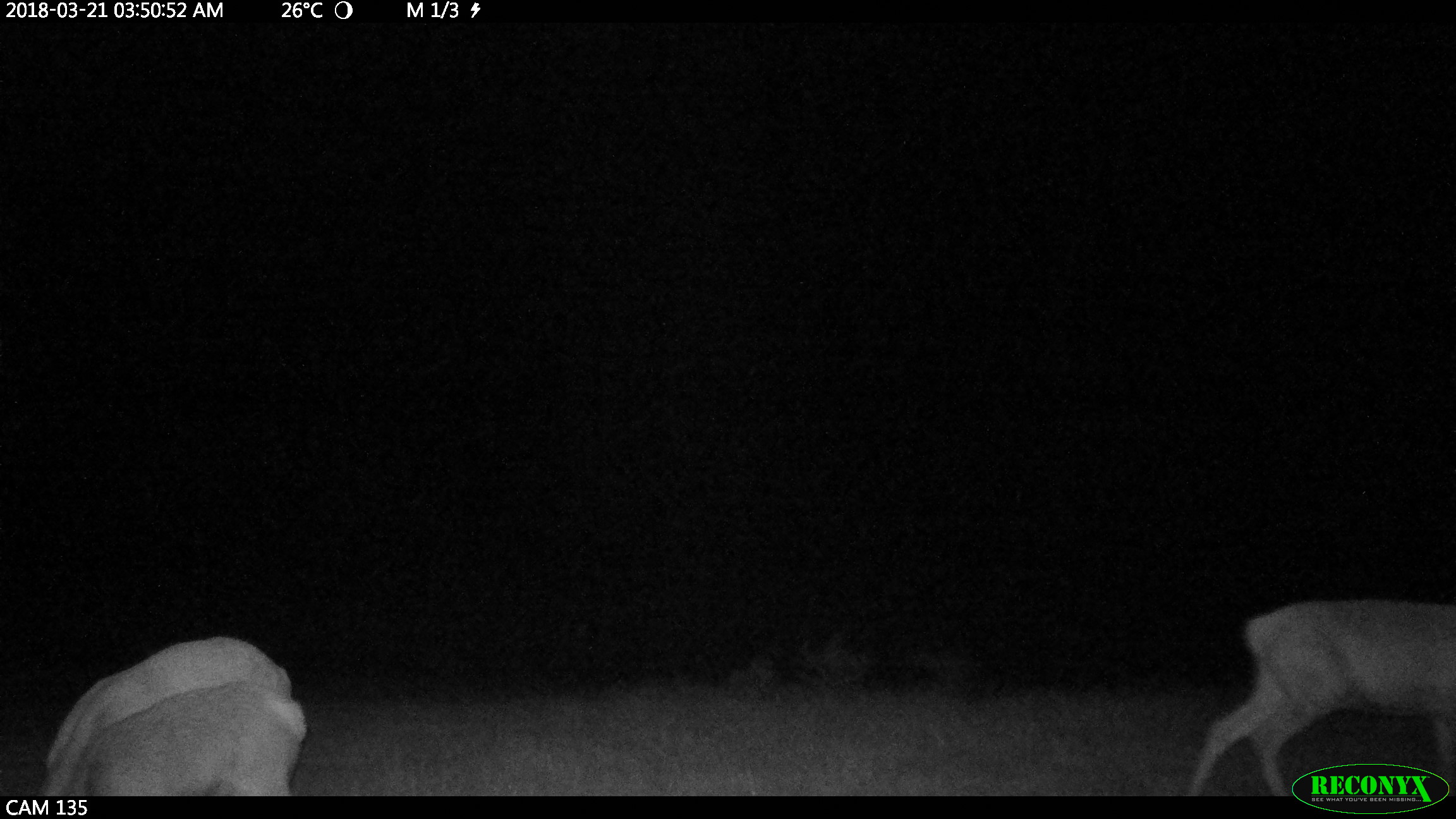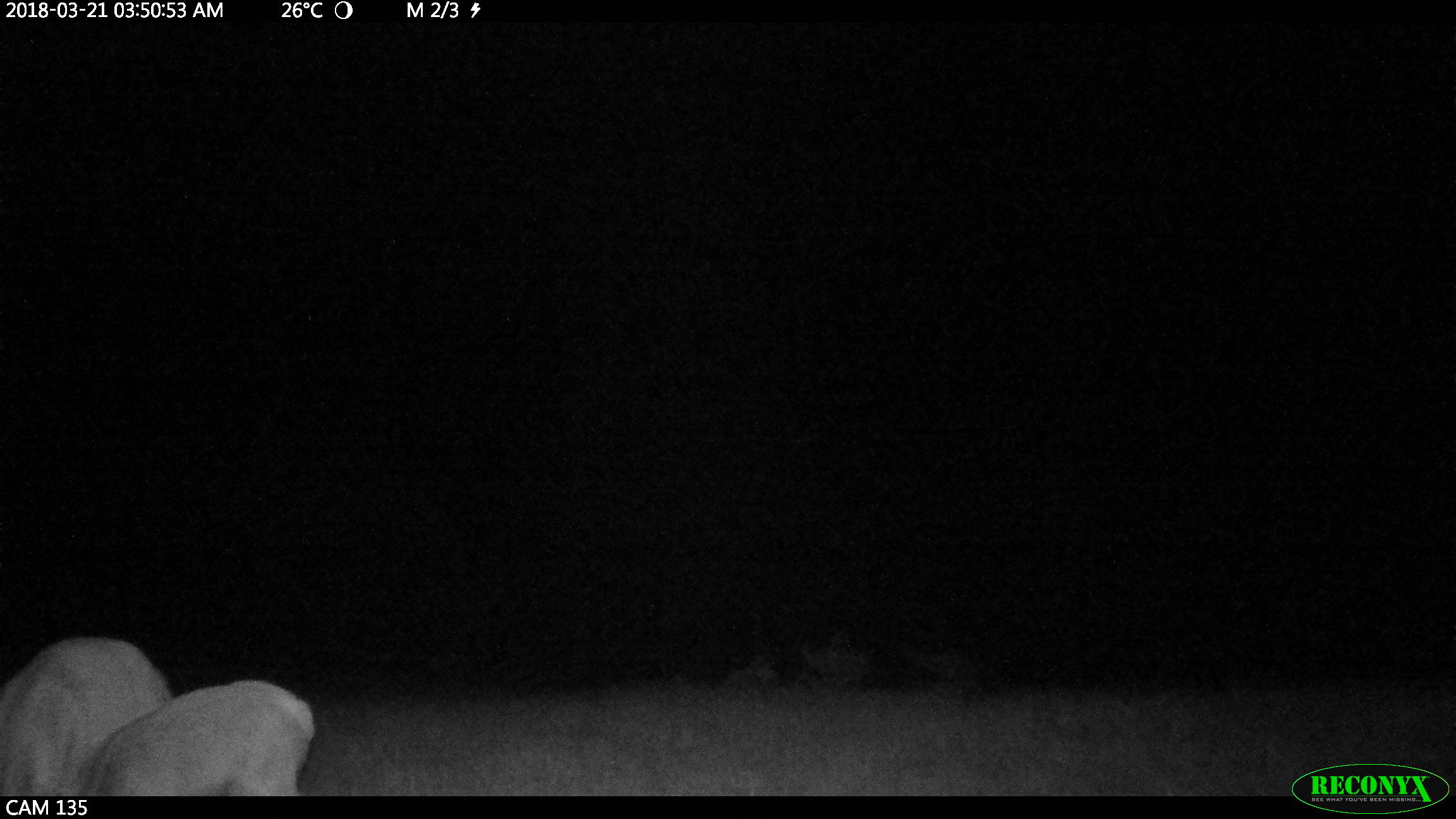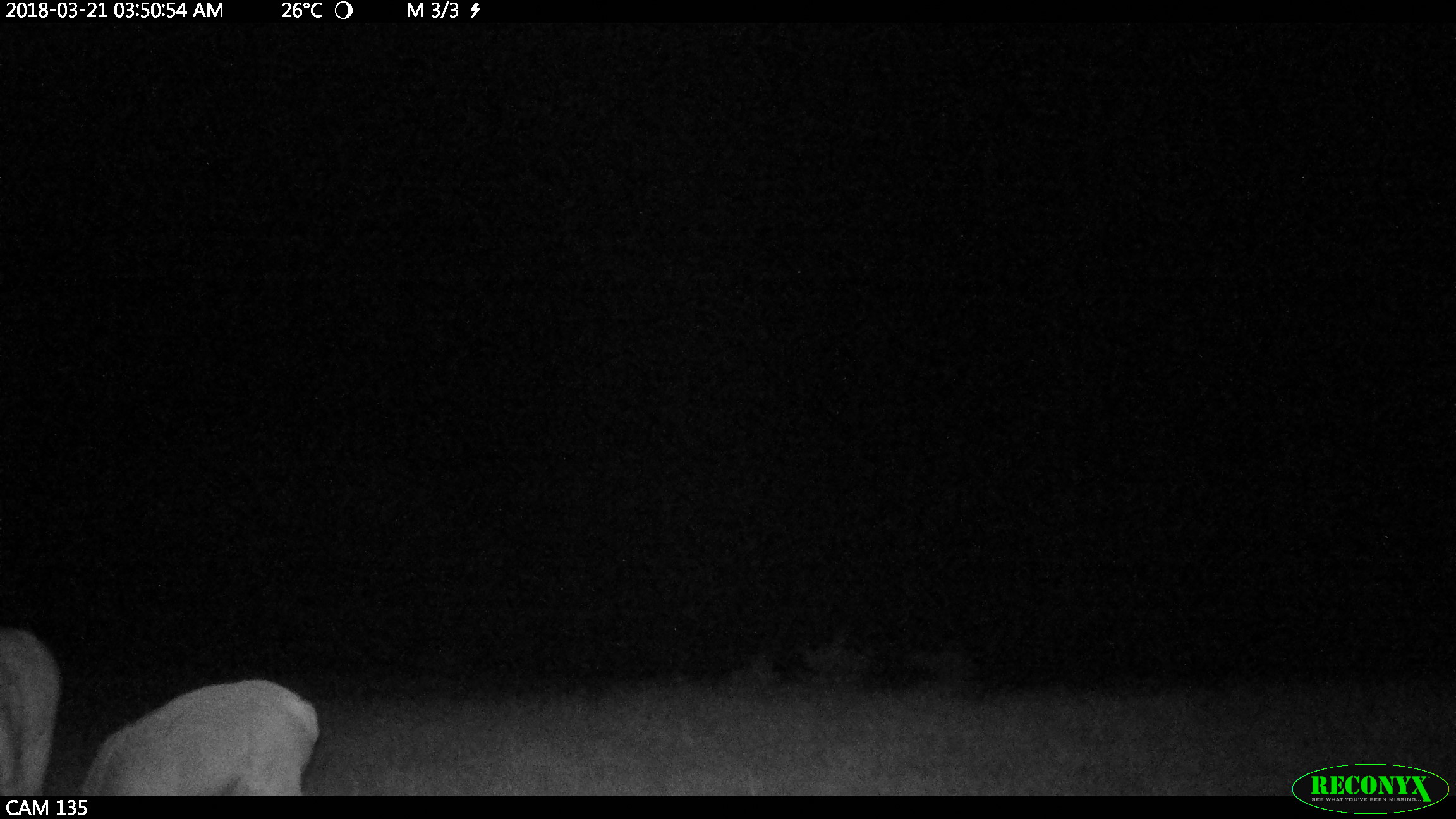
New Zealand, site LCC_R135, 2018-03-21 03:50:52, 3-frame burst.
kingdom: Animalia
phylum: Chordata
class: Mammalia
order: Artiodactyla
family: Cervidae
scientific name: Cervidae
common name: deer